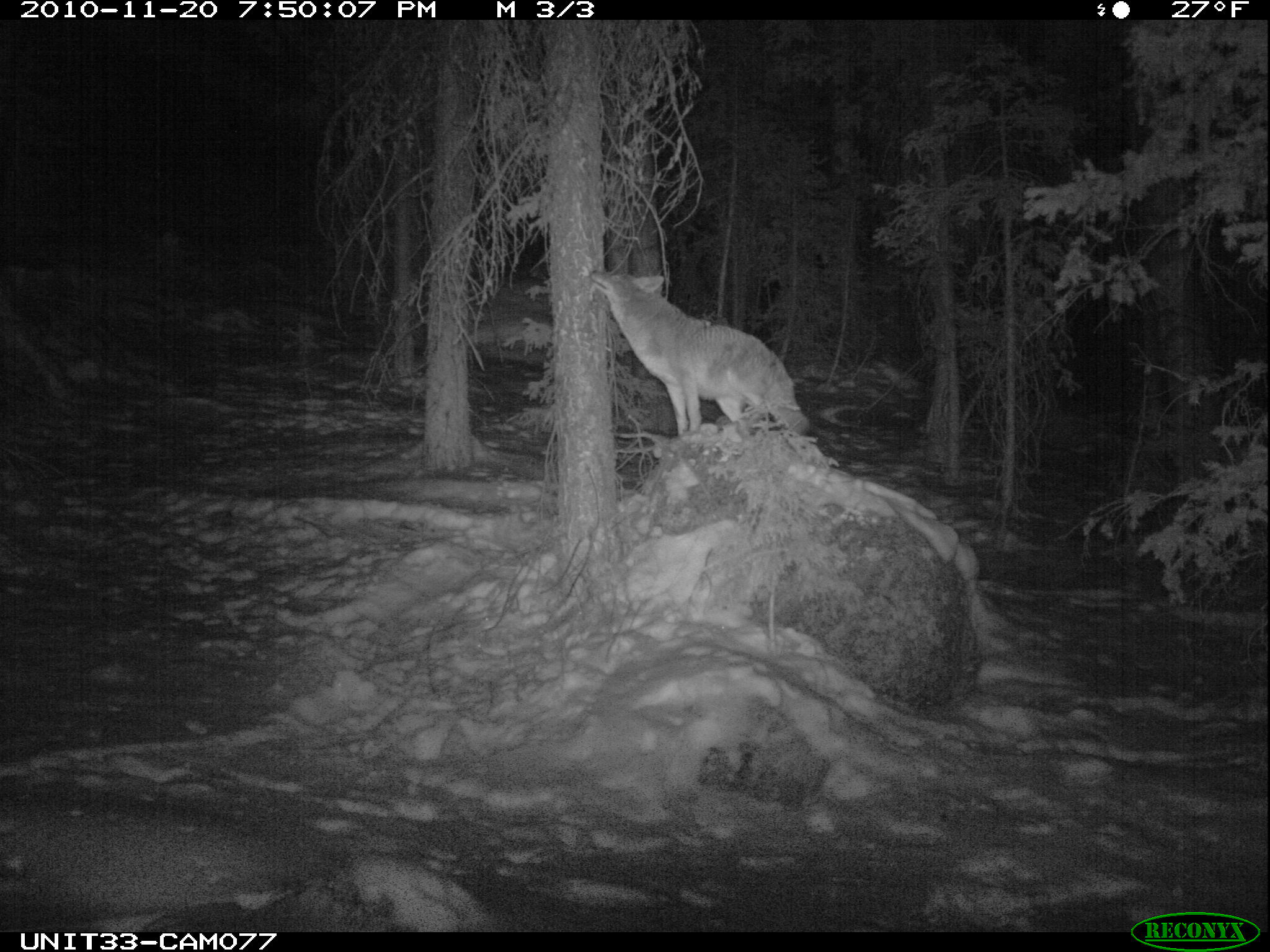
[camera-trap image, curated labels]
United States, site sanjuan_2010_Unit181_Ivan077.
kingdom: Animalia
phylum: Chordata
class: Mammalia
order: Carnivora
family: Canidae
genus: Canis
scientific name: Canis latrans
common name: coyote